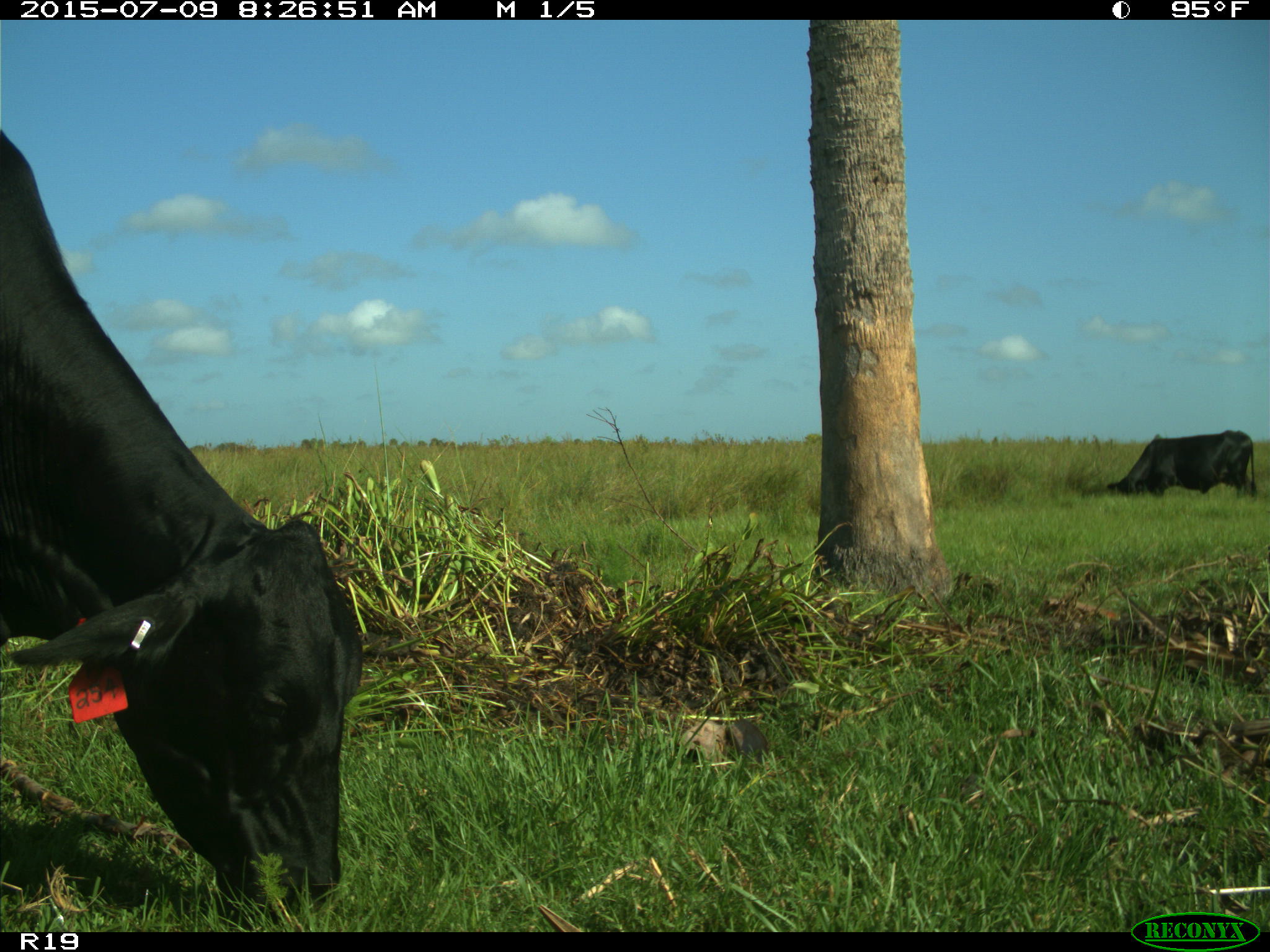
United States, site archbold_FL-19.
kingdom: Animalia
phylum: Chordata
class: Mammalia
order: Artiodactyla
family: Bovidae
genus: Bos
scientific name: Bos taurus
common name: domestic cow